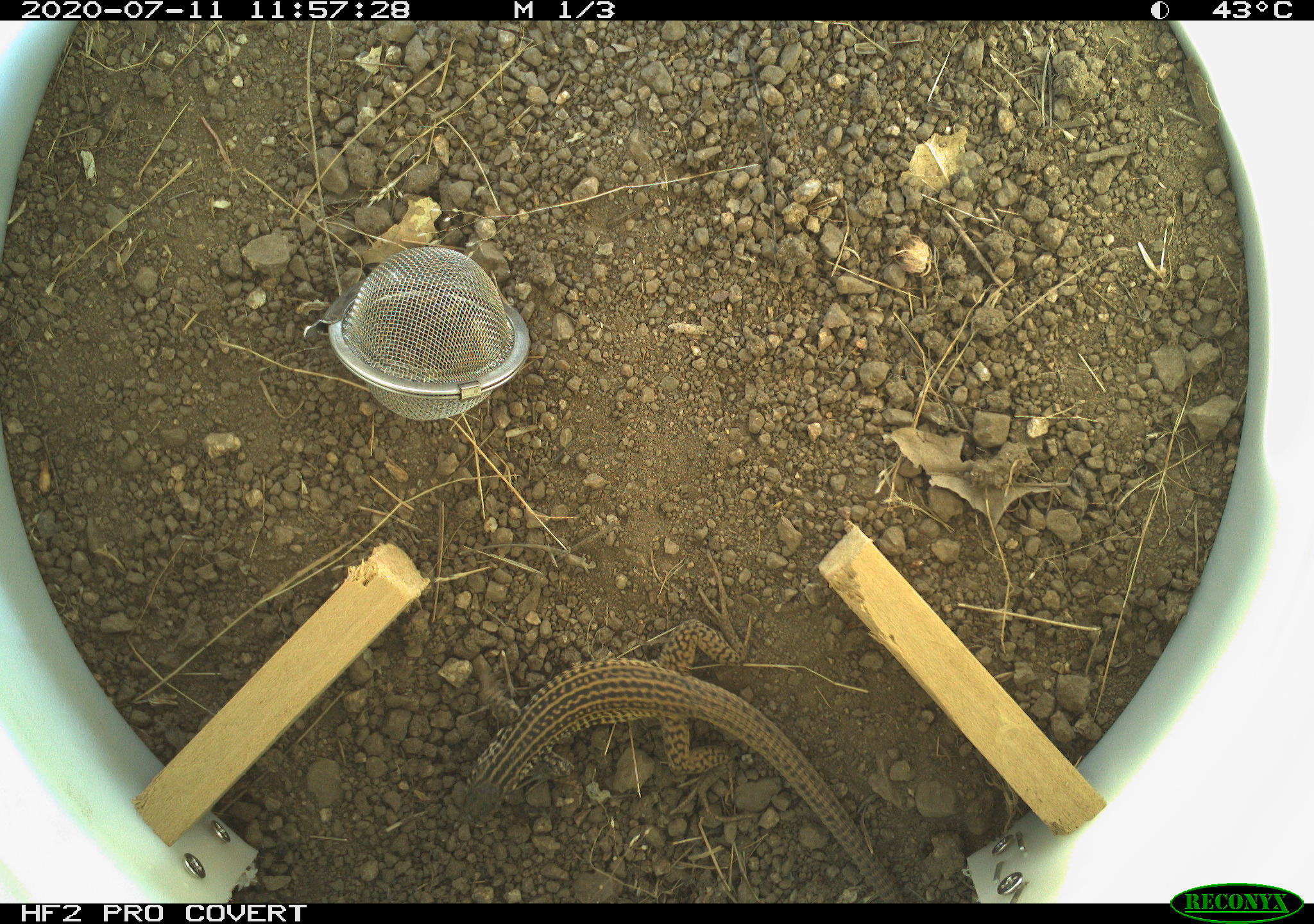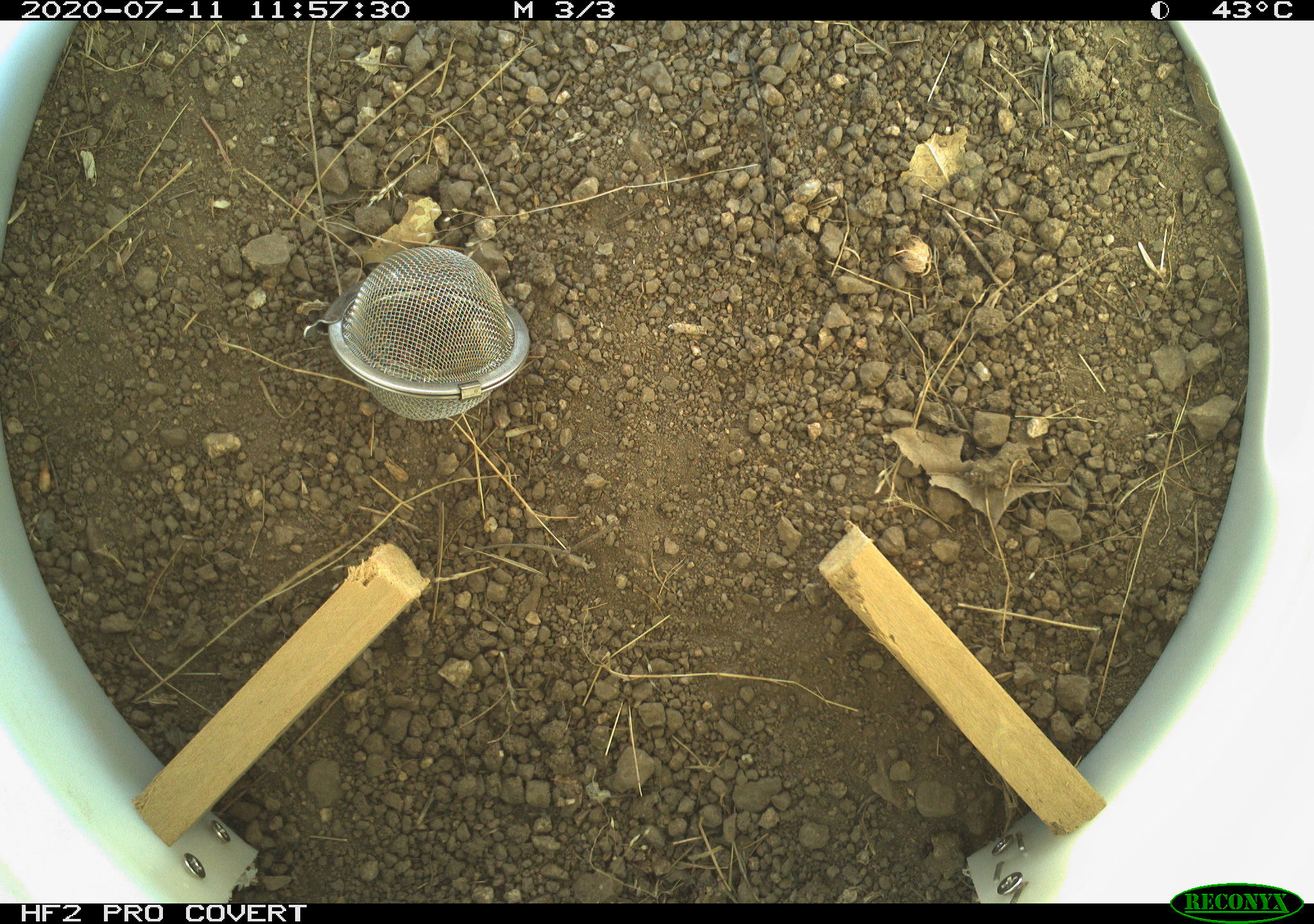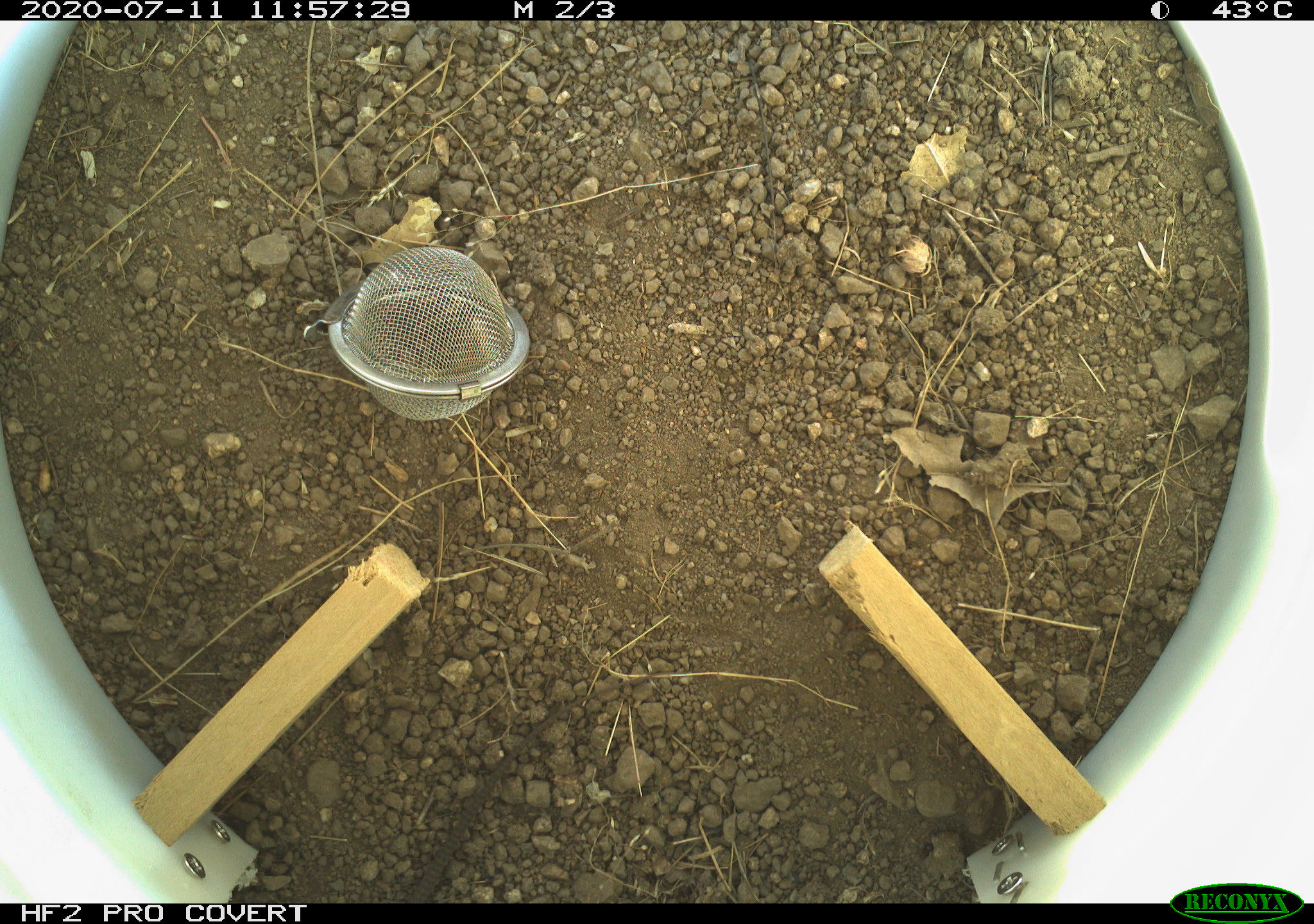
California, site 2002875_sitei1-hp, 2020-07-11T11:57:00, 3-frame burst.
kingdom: Animalia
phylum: Chordata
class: Reptilia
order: Squamata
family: Teiidae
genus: Aspidoscelis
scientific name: Aspidoscelis tigris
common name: western whiptail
Western whiptail (Aspidoscelis tigris).